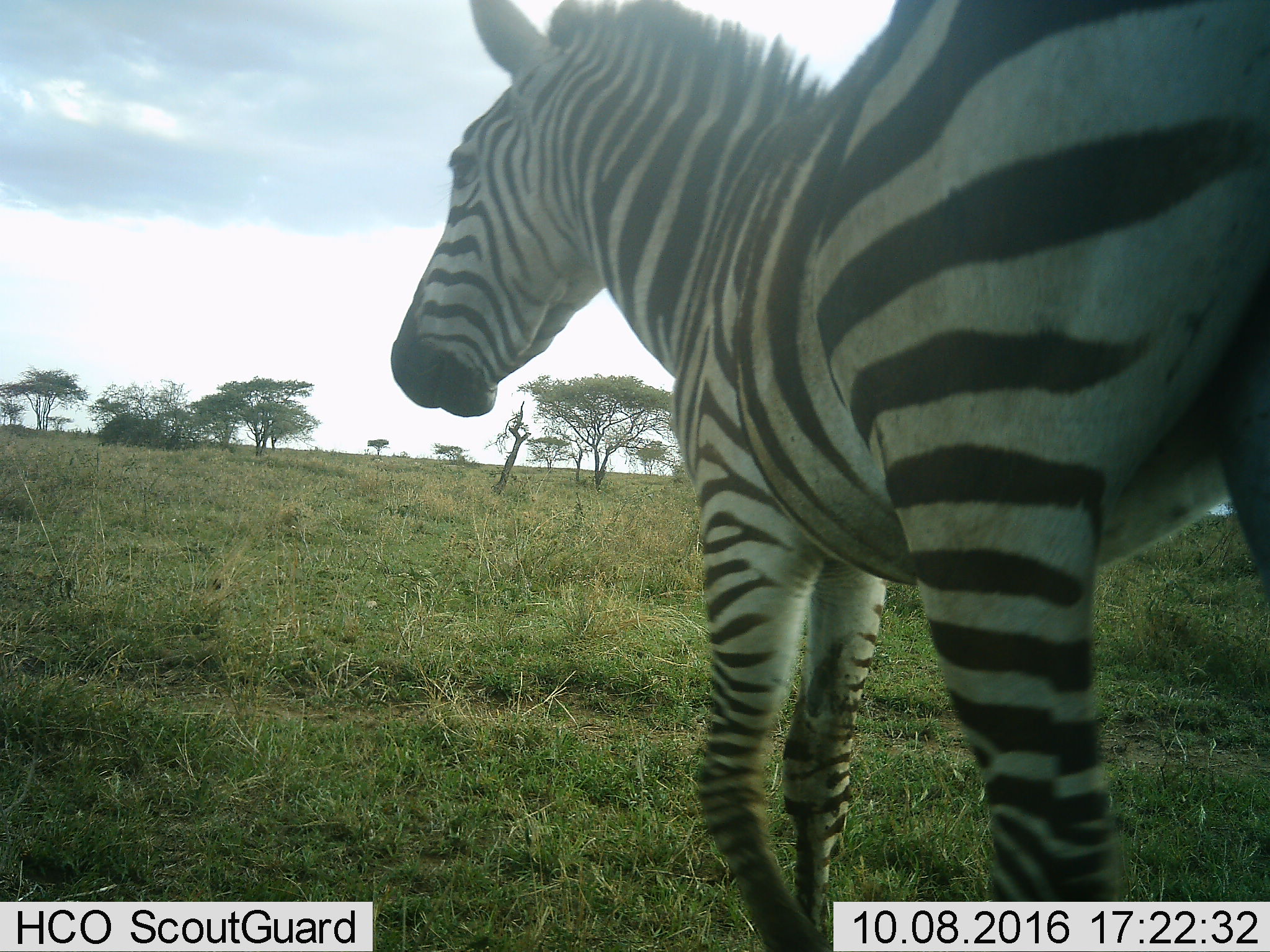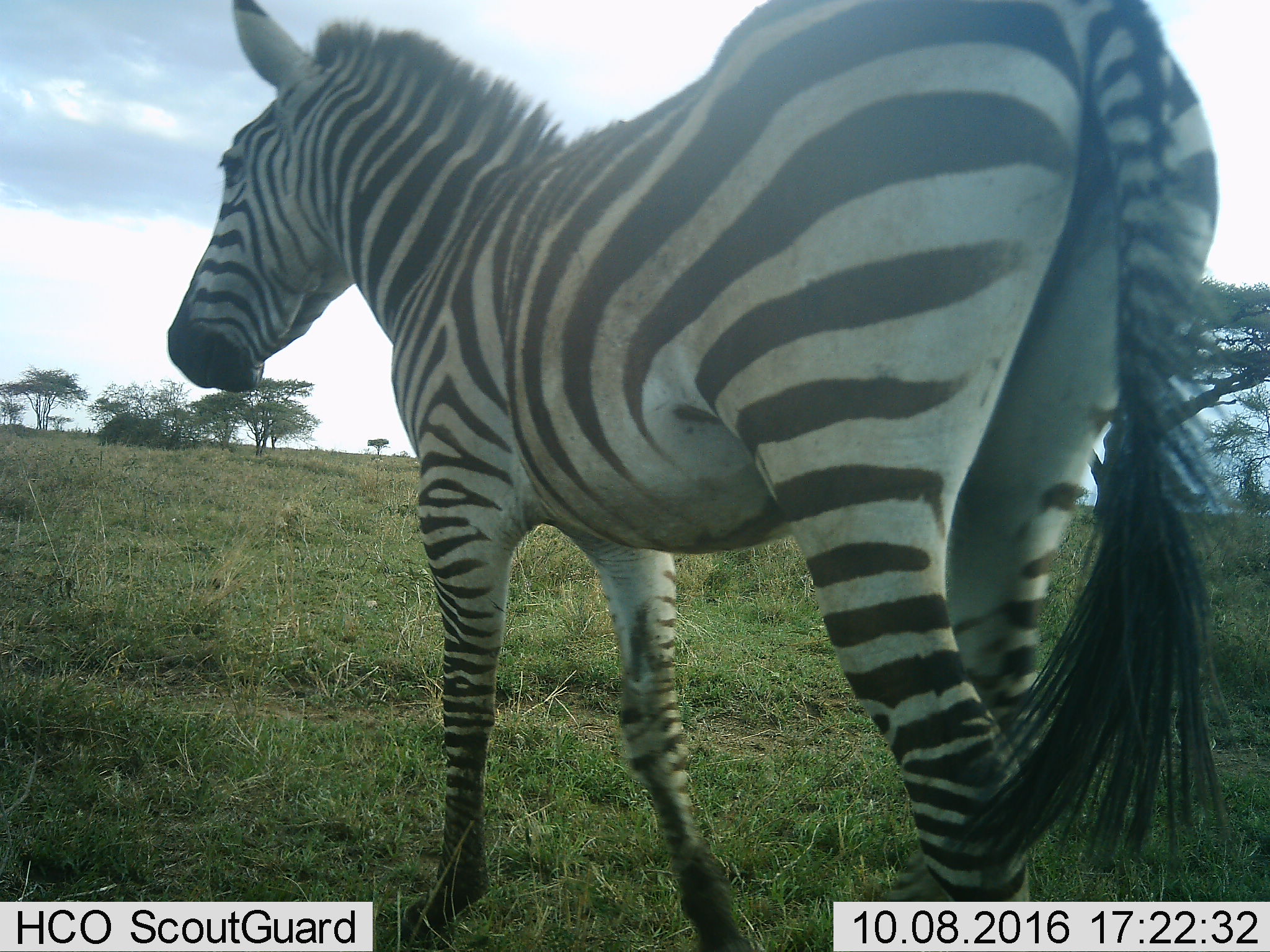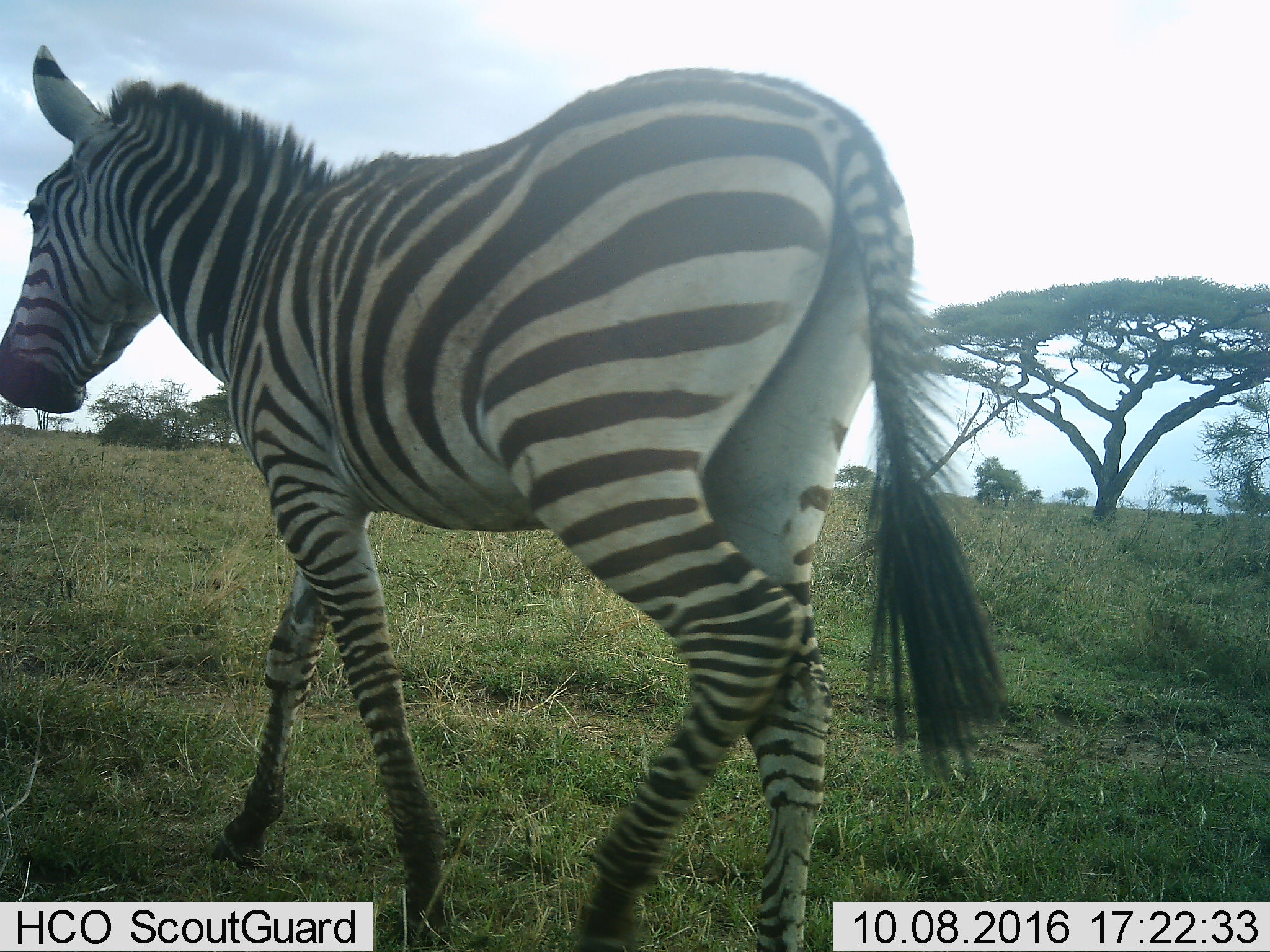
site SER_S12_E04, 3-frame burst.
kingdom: Animalia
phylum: Chordata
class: Mammalia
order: Perissodactyla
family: Equidae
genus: Equus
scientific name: Equus quagga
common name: plains zebra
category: zebraplains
Zebraplains (plains zebra) (Equus quagga), count 1. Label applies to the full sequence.